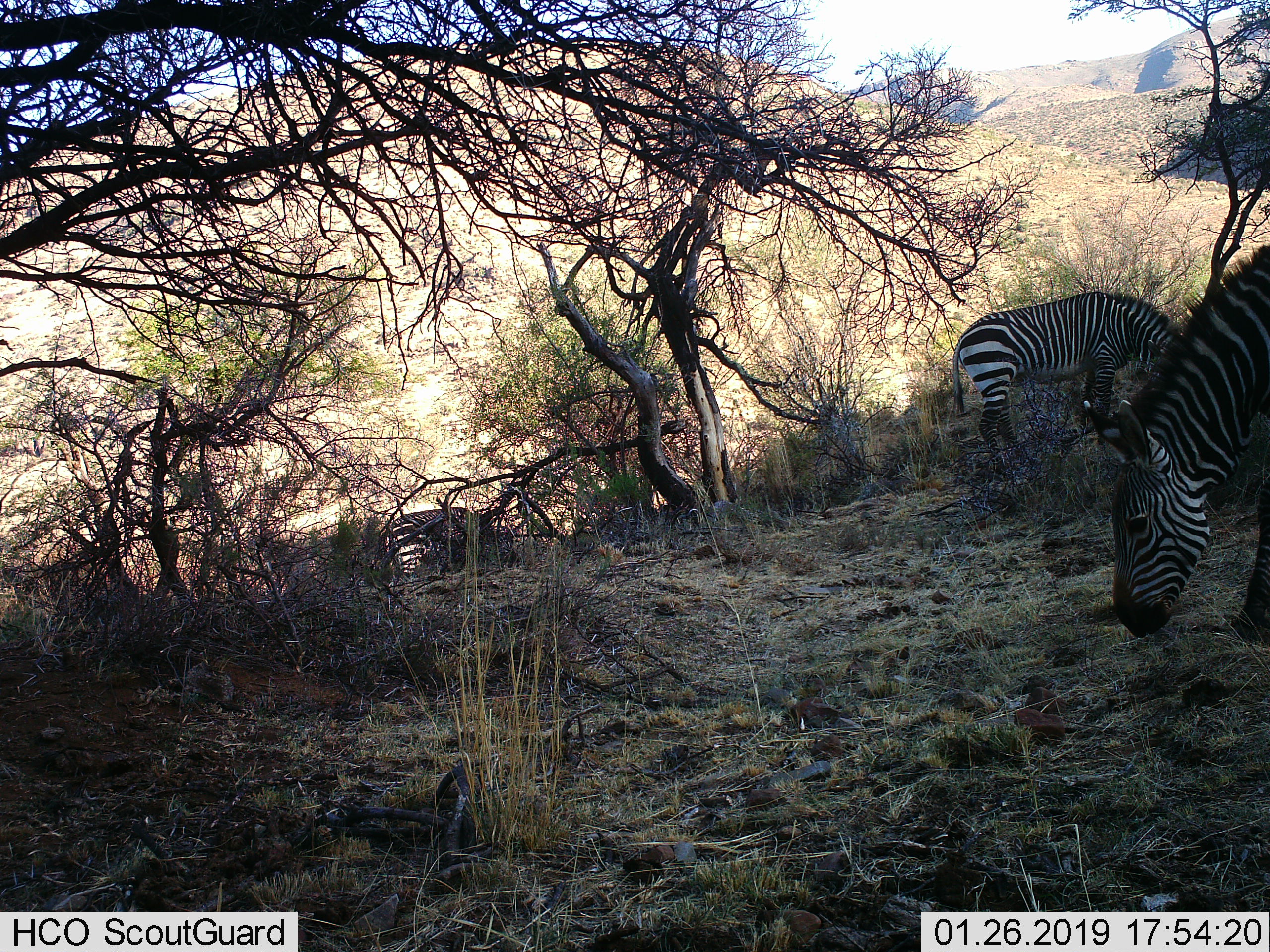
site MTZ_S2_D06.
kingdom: Animalia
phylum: Chordata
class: Mammalia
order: Perissodactyla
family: Equidae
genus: Equus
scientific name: Equus zebra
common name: mountain zebra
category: zebramountain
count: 3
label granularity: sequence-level